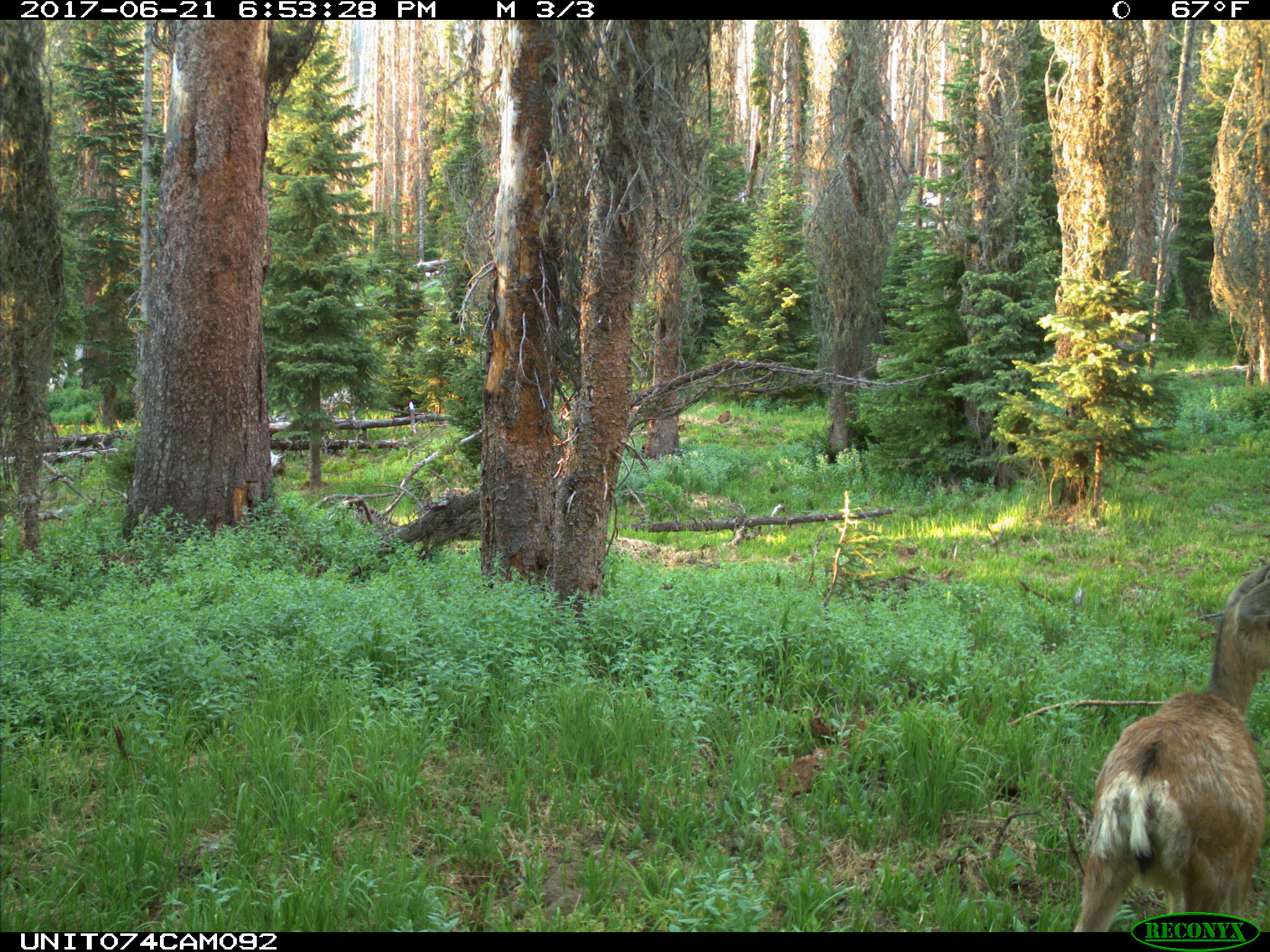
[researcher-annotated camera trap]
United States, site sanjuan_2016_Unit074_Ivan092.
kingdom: Animalia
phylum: Chordata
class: Mammalia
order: Artiodactyla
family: Cervidae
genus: Odocoileus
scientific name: Odocoileus hemionus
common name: mule deer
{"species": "Odocoileus hemionus (mule deer)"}